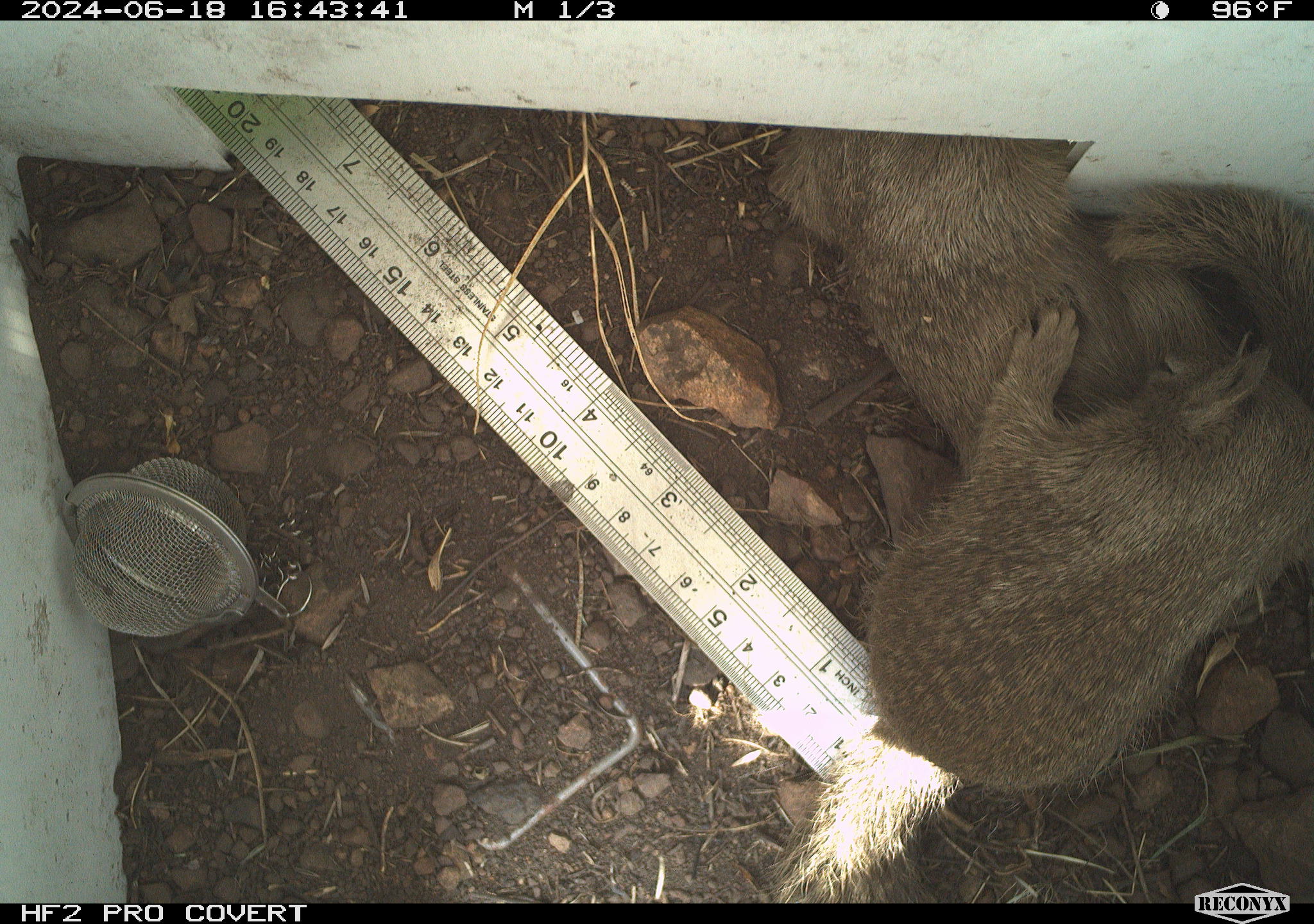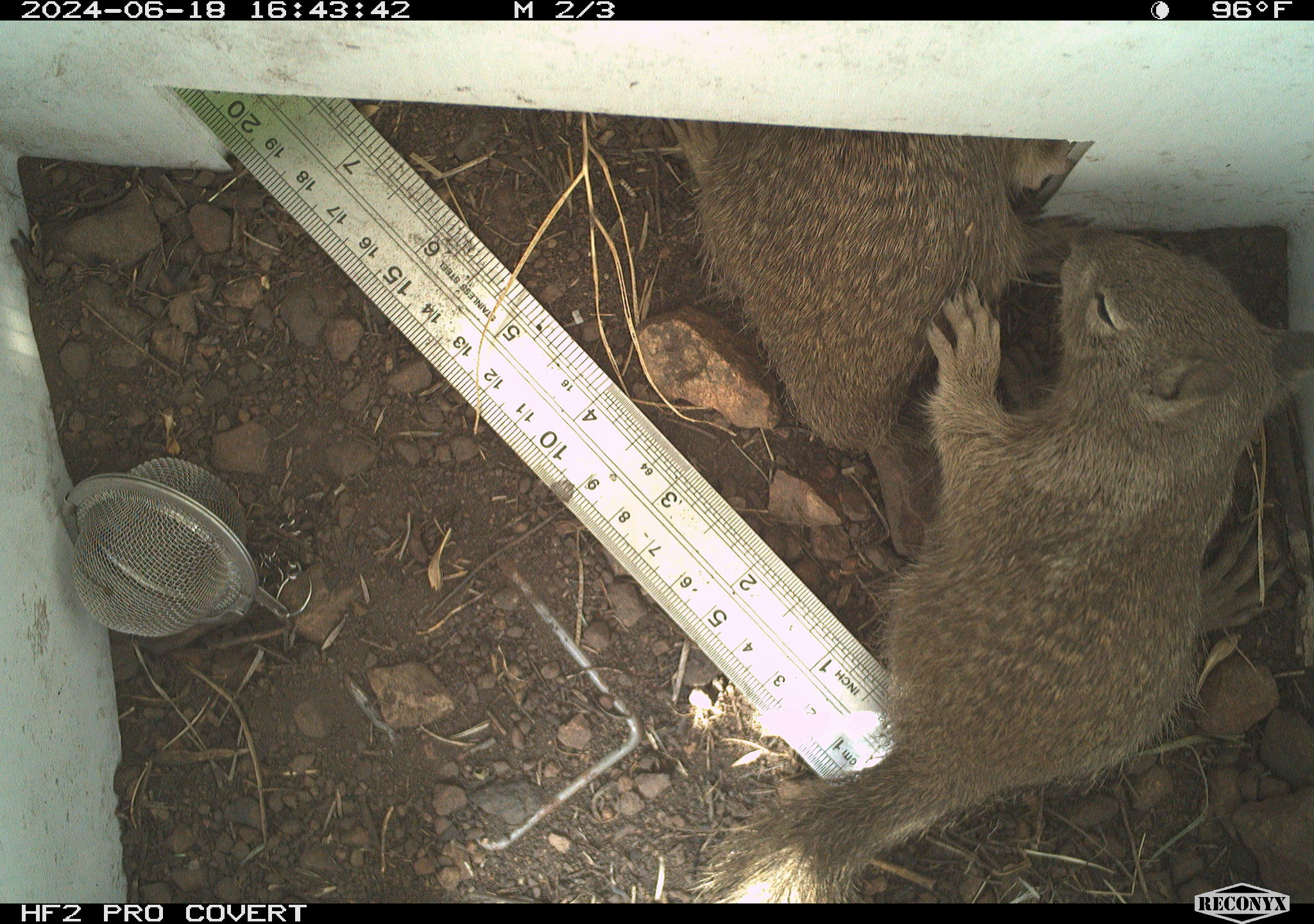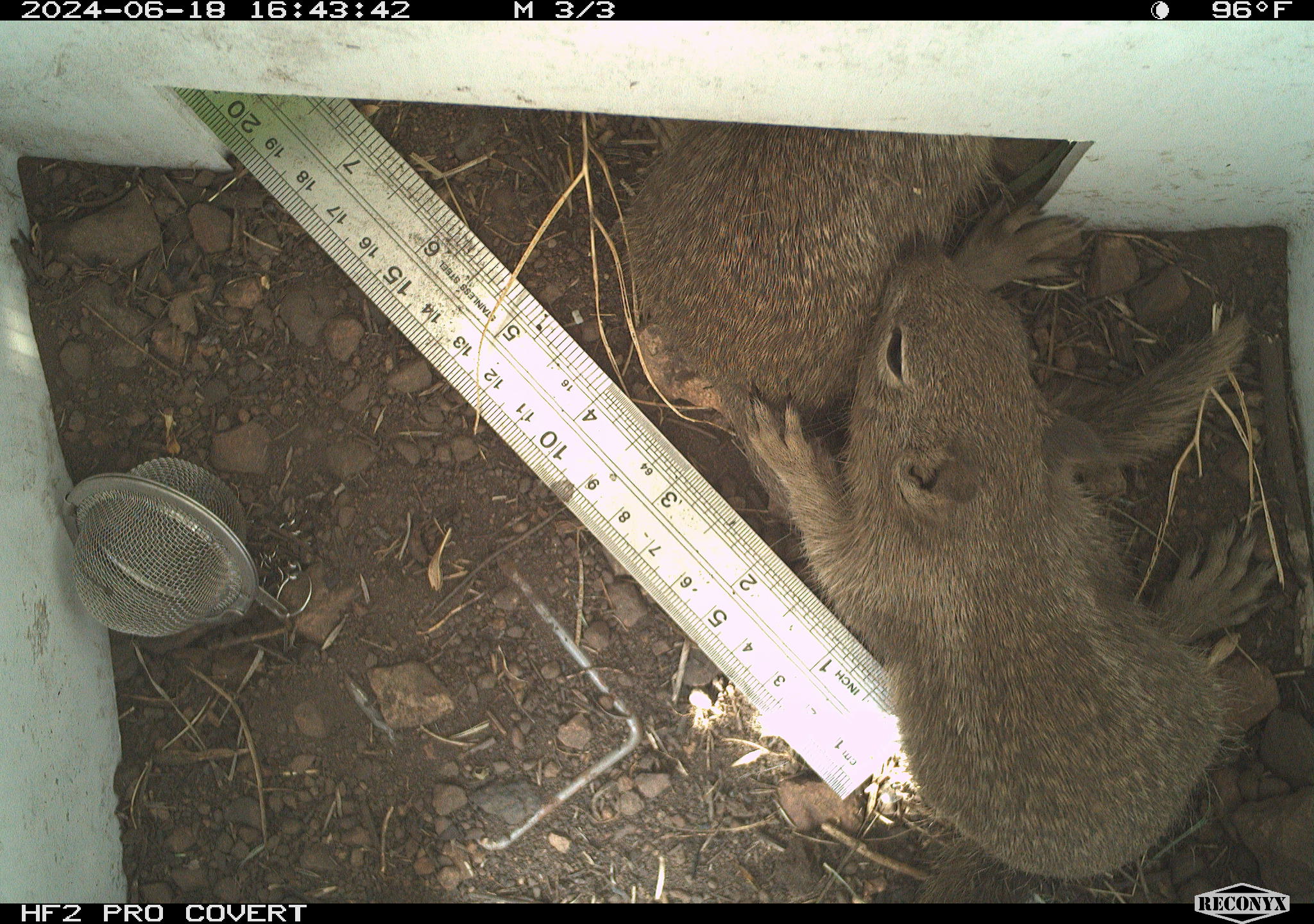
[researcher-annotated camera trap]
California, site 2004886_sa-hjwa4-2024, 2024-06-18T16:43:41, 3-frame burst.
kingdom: Animalia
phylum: Chordata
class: Mammalia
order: Rodentia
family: Sciuridae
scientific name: Sciuridae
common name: squirrels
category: sciuridae family